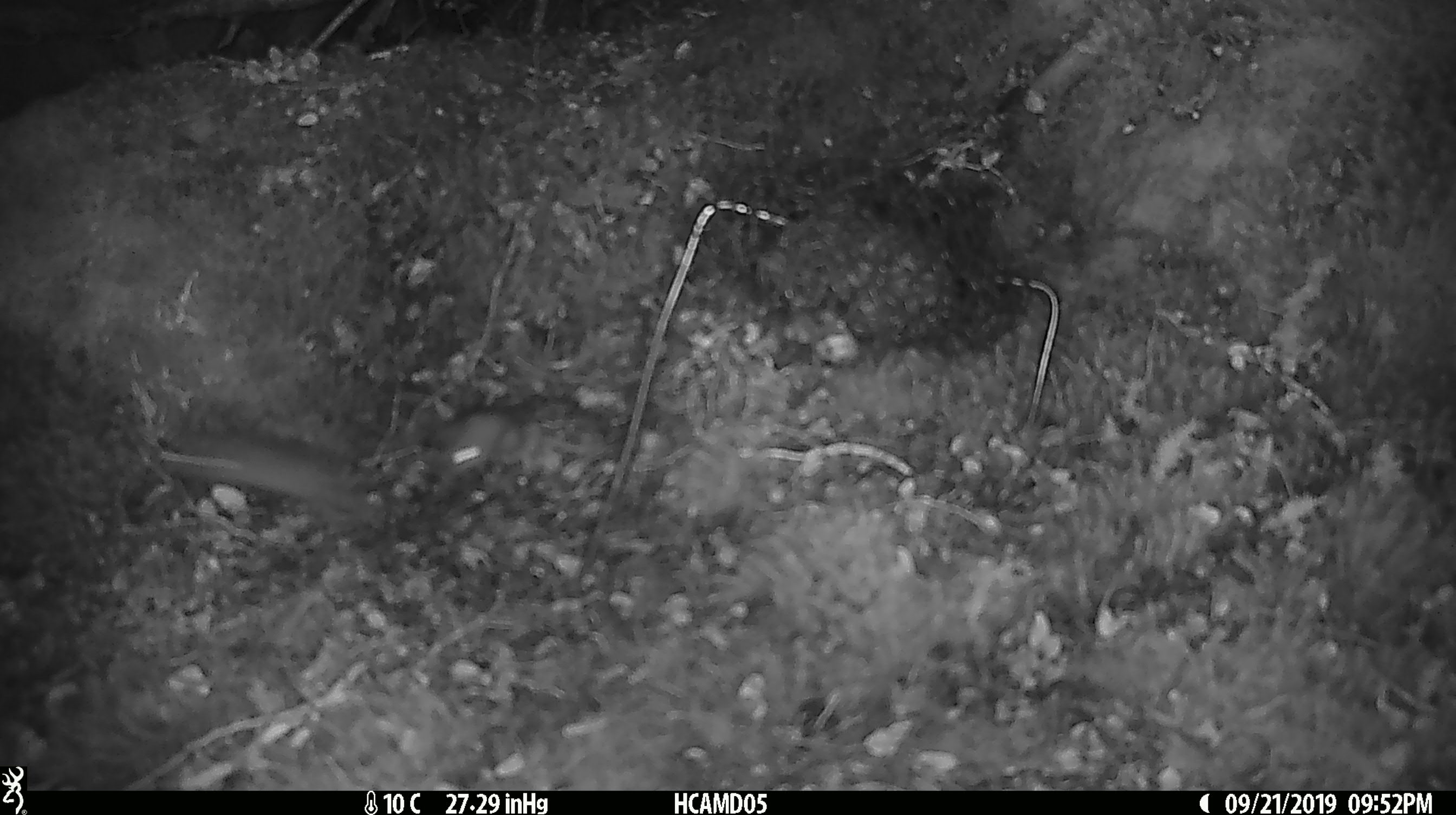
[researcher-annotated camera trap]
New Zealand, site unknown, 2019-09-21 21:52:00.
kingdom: Animalia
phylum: Chordata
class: Mammalia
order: Rodentia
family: Muridae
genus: Mus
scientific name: Mus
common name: mouse